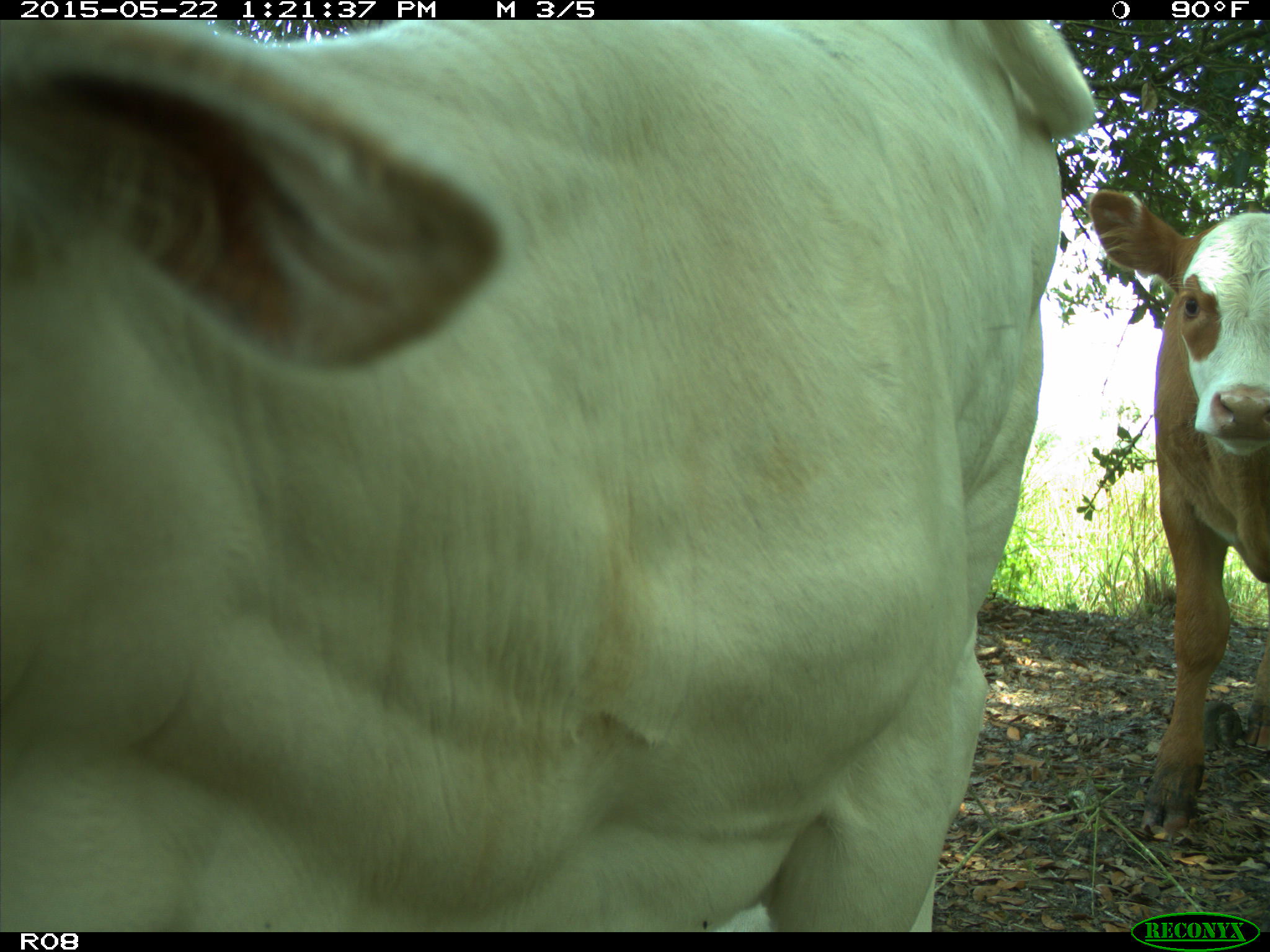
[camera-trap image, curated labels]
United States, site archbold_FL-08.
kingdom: Animalia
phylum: Chordata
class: Mammalia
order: Artiodactyla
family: Bovidae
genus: Bos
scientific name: Bos taurus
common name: domestic cow